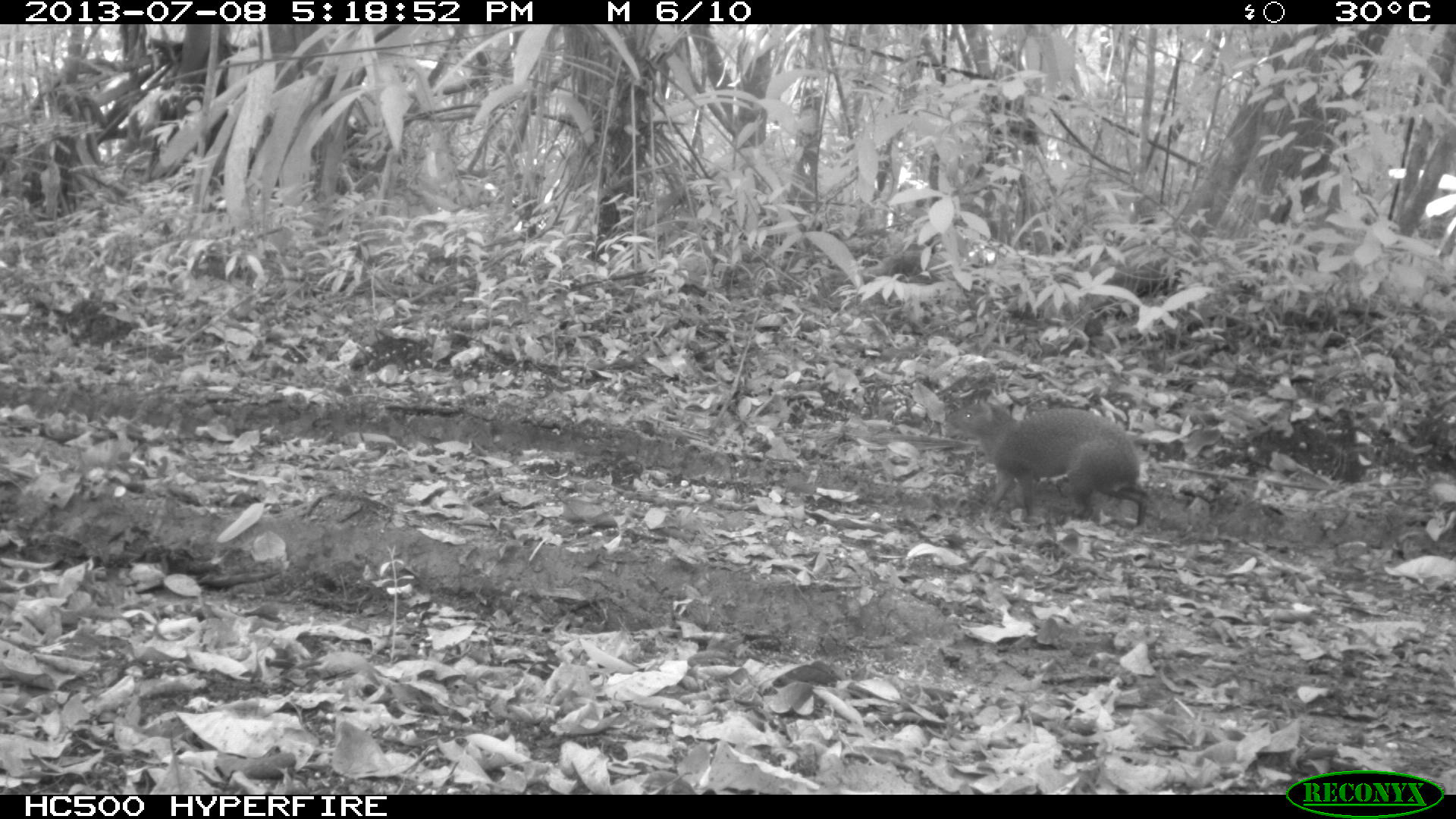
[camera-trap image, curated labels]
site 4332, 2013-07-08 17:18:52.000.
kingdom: Animalia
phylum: Chordata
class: Mammalia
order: Rodentia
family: Dasyproctidae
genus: Dasyprocta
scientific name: Dasyprocta punctata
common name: central american agouti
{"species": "Dasyprocta punctata (central american agouti)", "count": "1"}